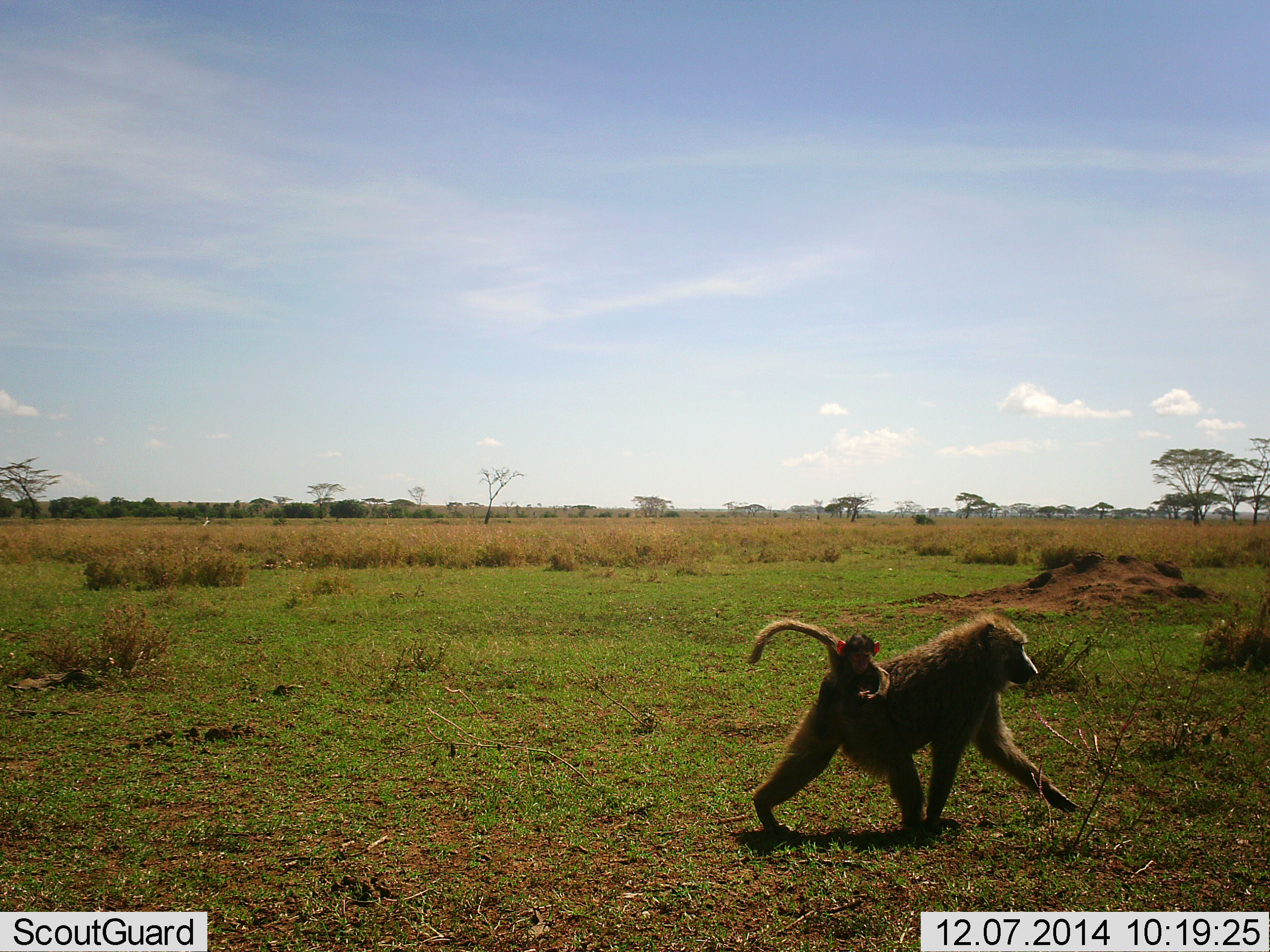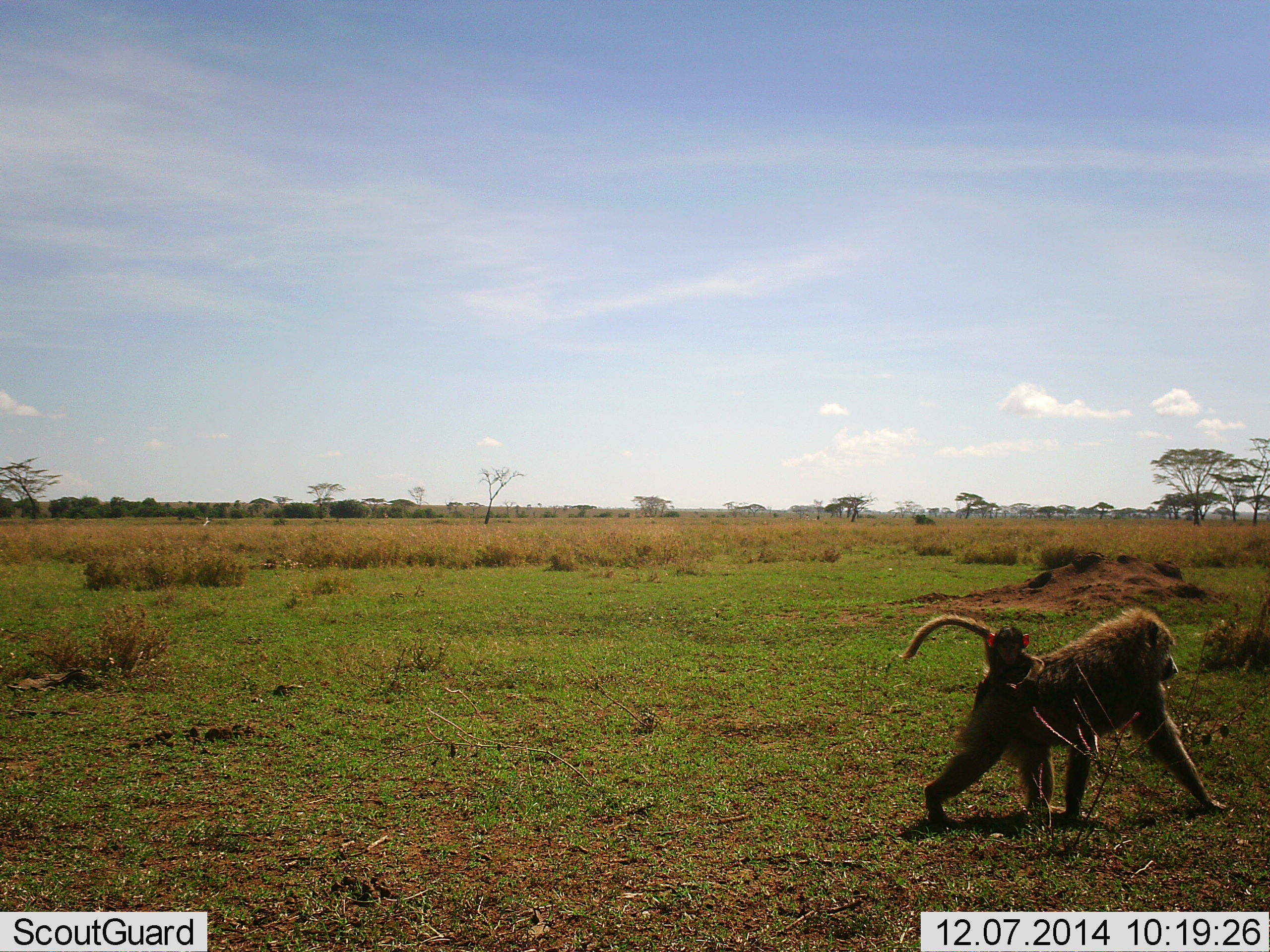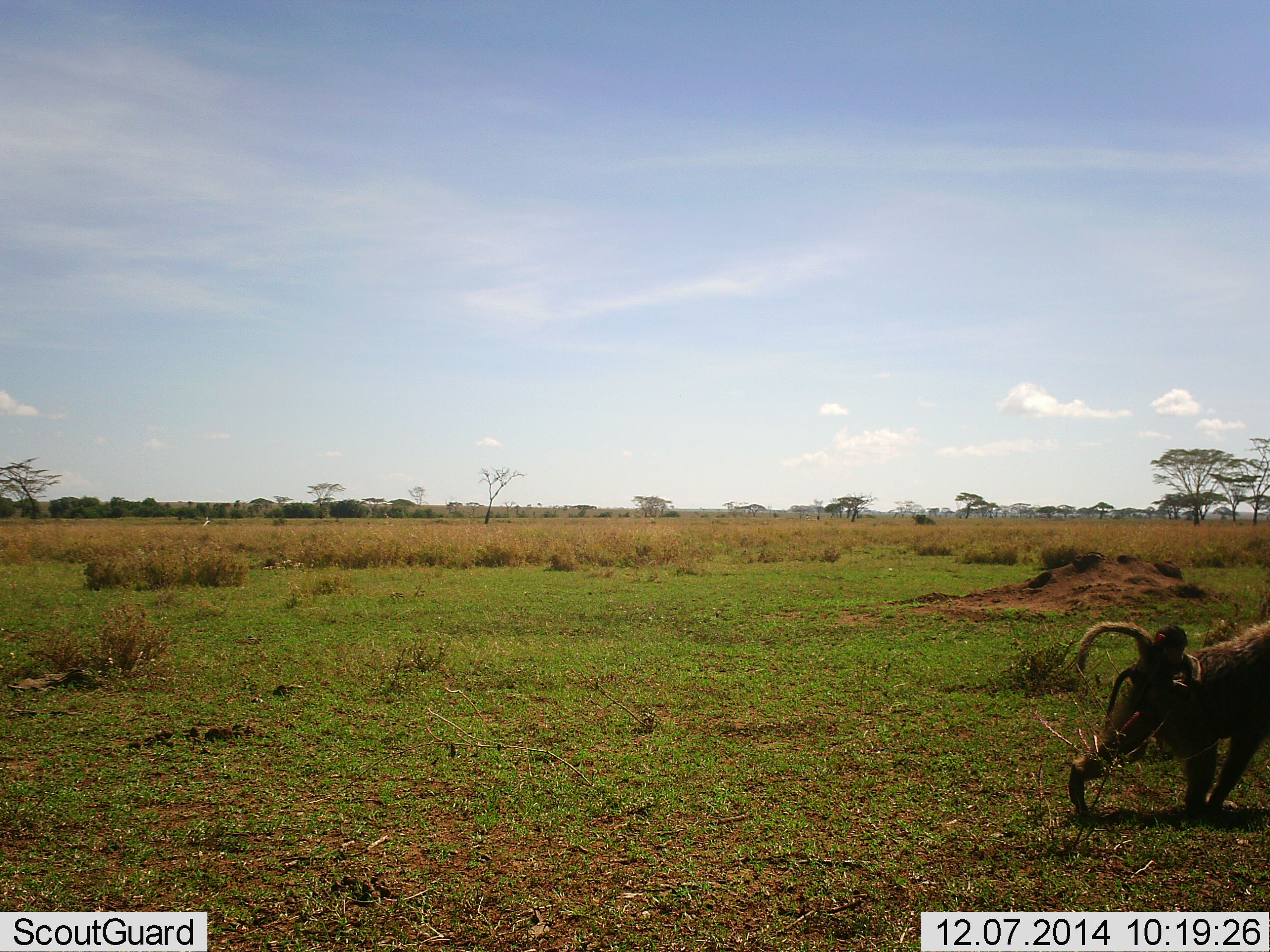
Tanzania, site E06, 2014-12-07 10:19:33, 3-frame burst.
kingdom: Animalia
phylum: Chordata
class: Mammalia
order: Primates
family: Cercopithecidae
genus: Papio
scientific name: Papio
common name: baboon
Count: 2.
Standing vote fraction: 0%.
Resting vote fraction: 0%.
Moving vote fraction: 100%.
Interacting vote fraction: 20%.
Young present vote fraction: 100%.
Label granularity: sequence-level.